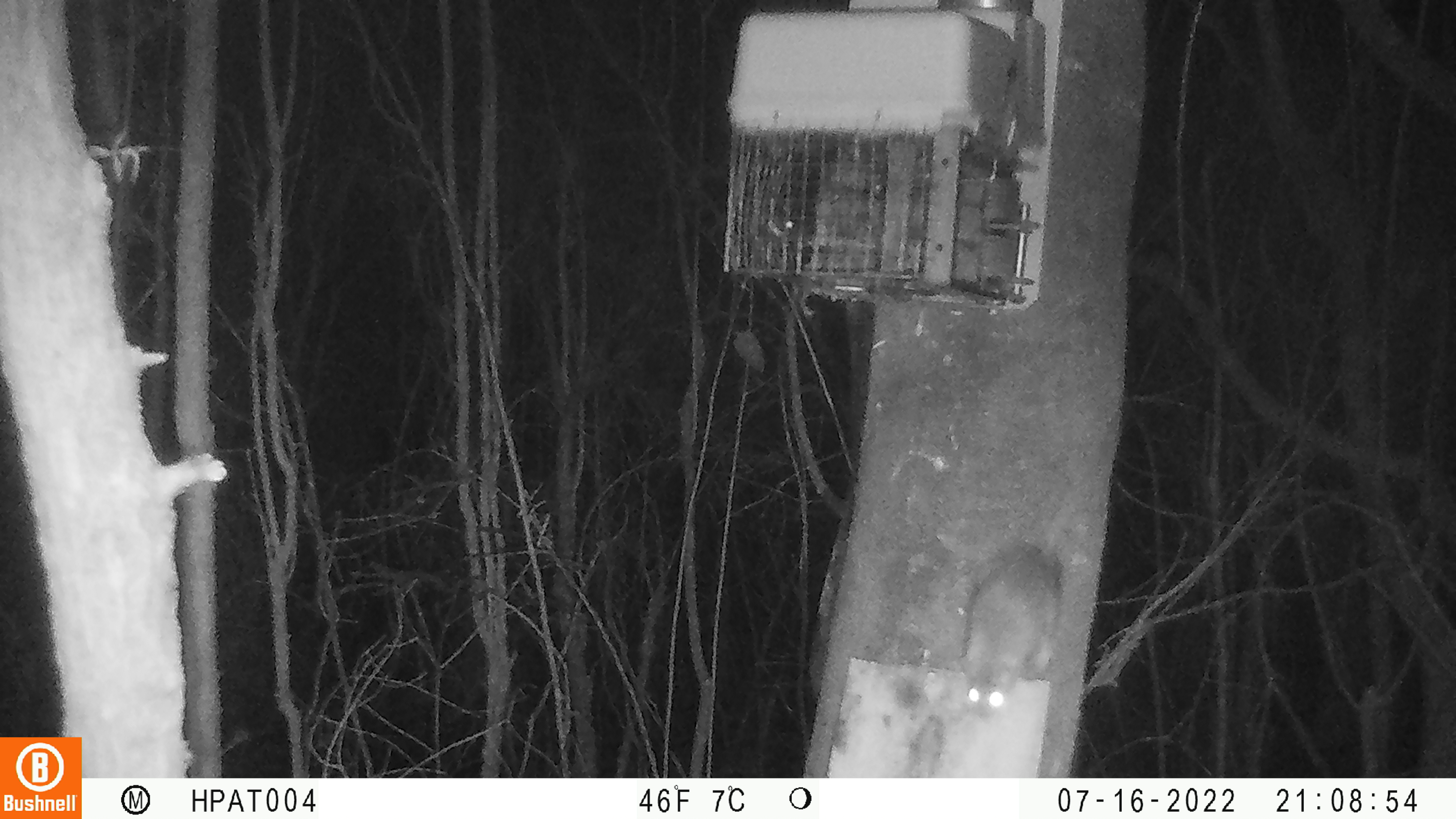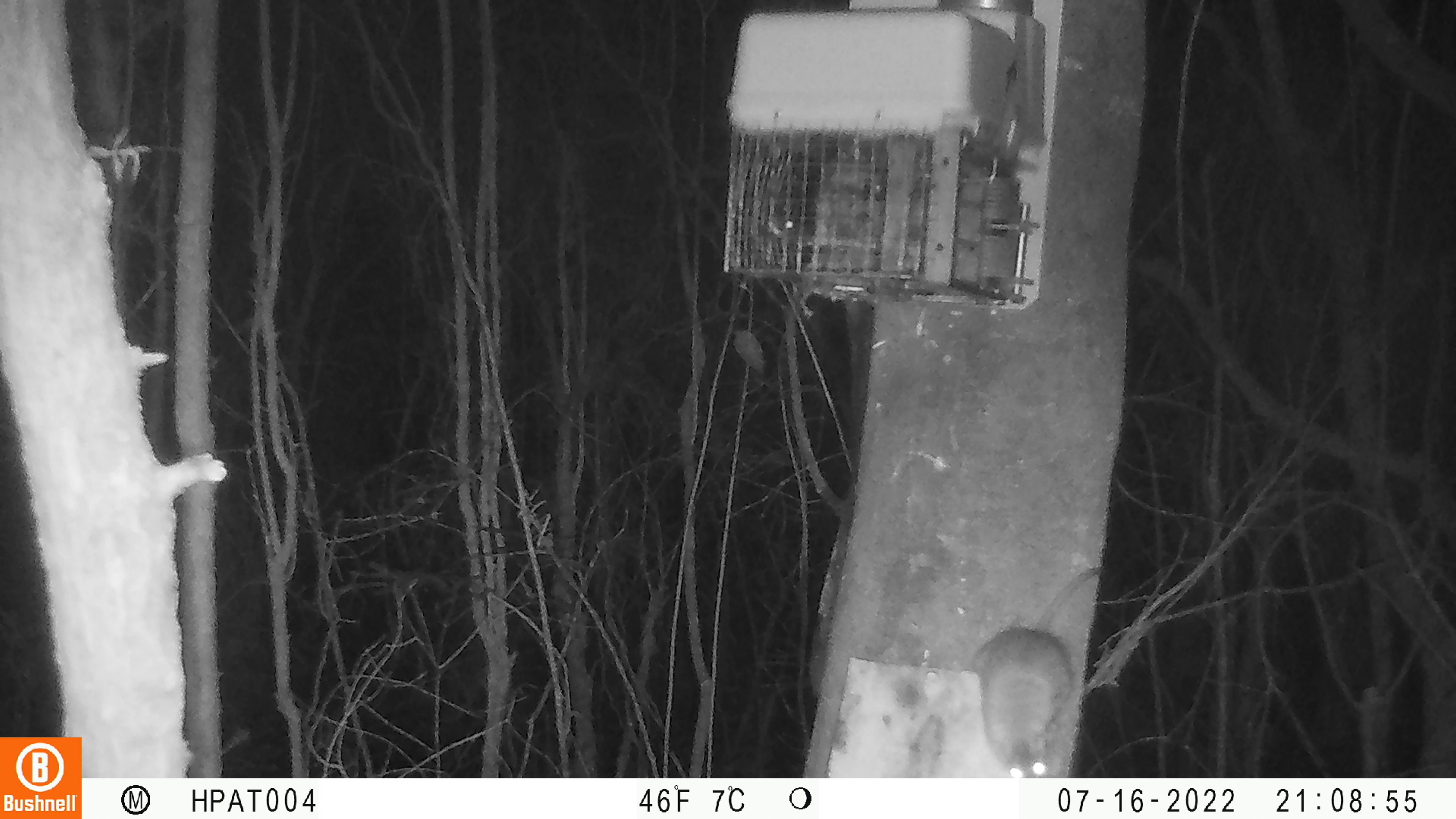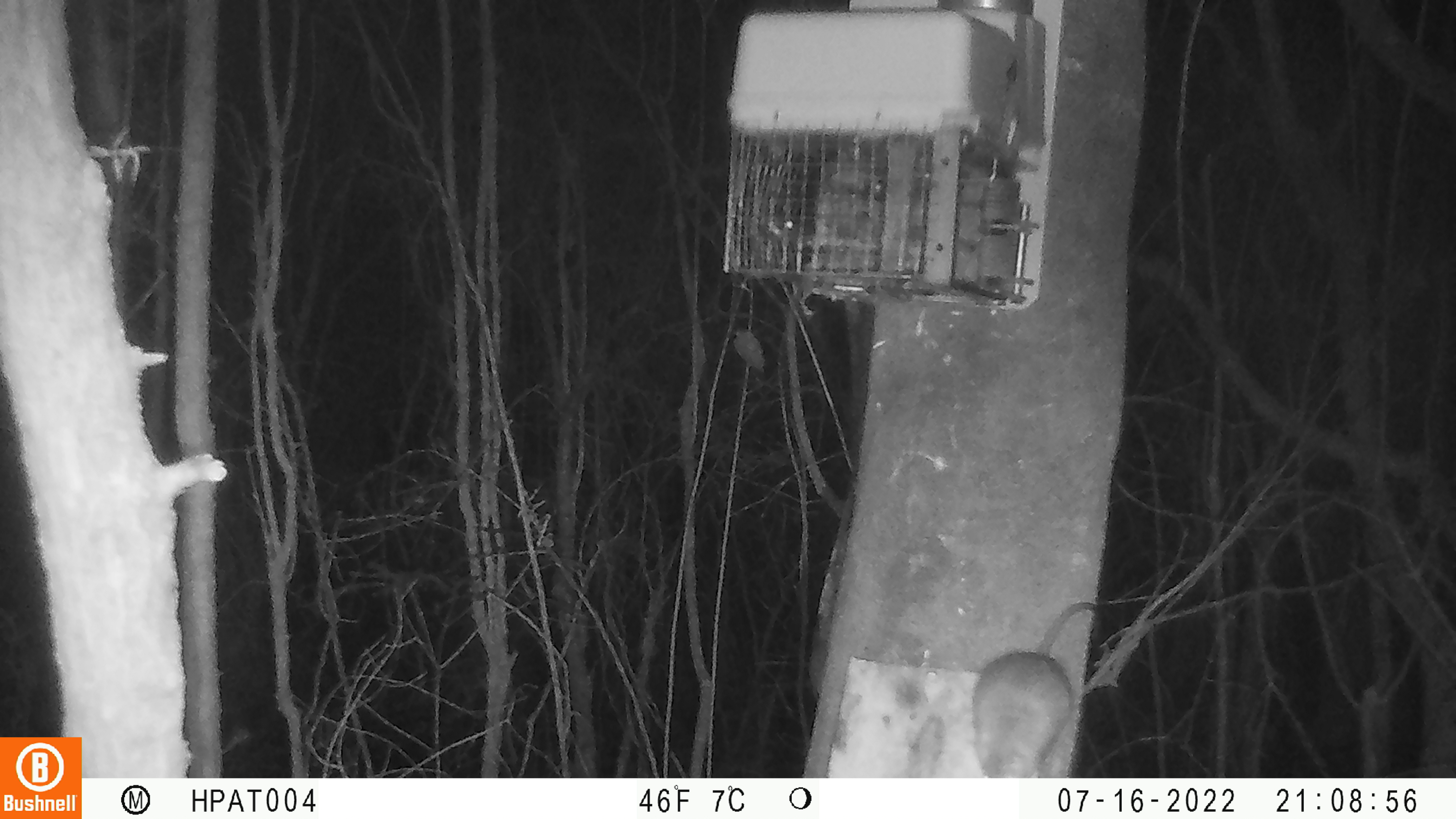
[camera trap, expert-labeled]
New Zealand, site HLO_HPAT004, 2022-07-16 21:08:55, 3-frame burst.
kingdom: Animalia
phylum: Chordata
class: Mammalia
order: Rodentia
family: Muridae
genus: Rattus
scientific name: Rattus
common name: rat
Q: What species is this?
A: Rat (Rattus).